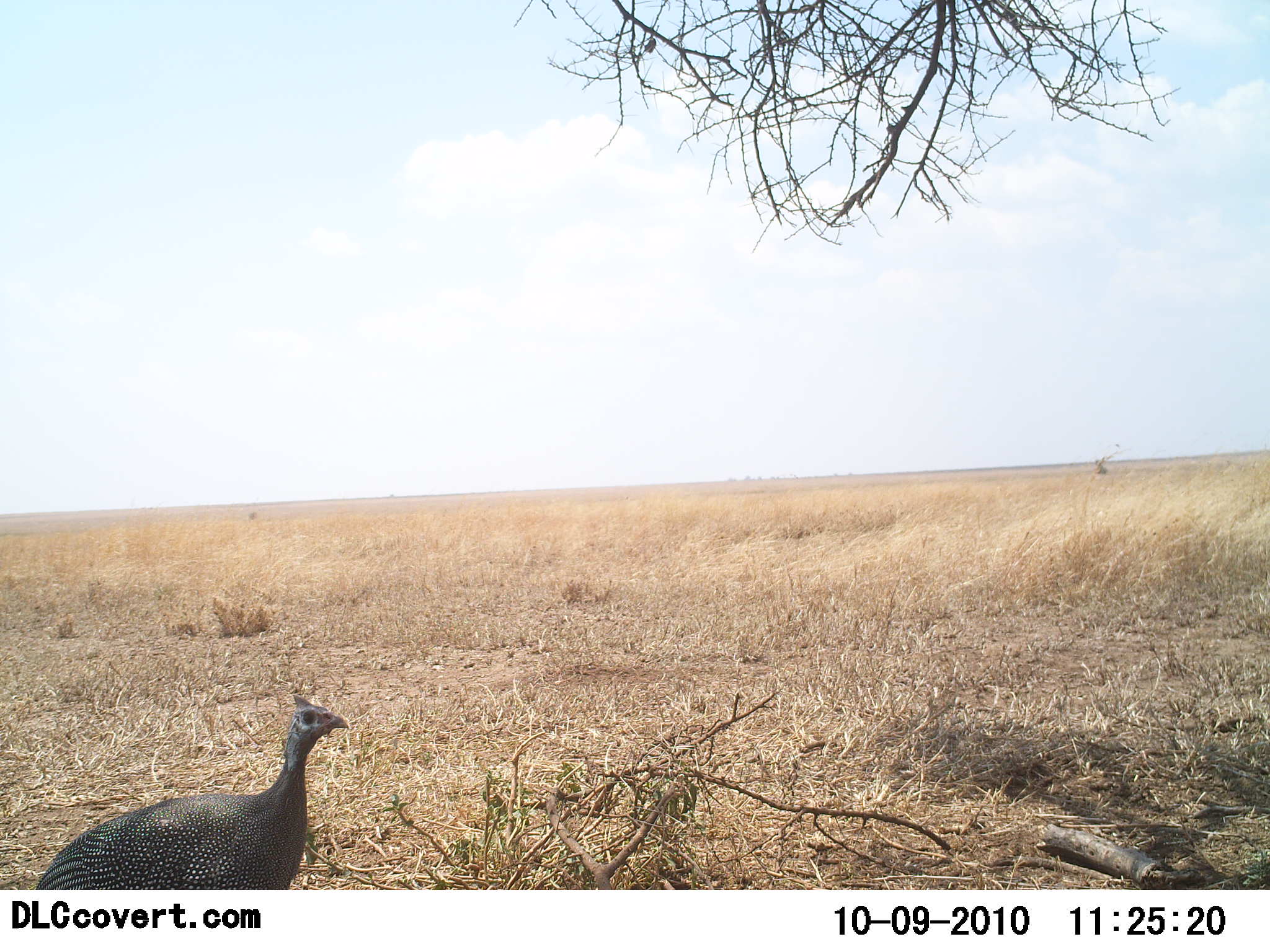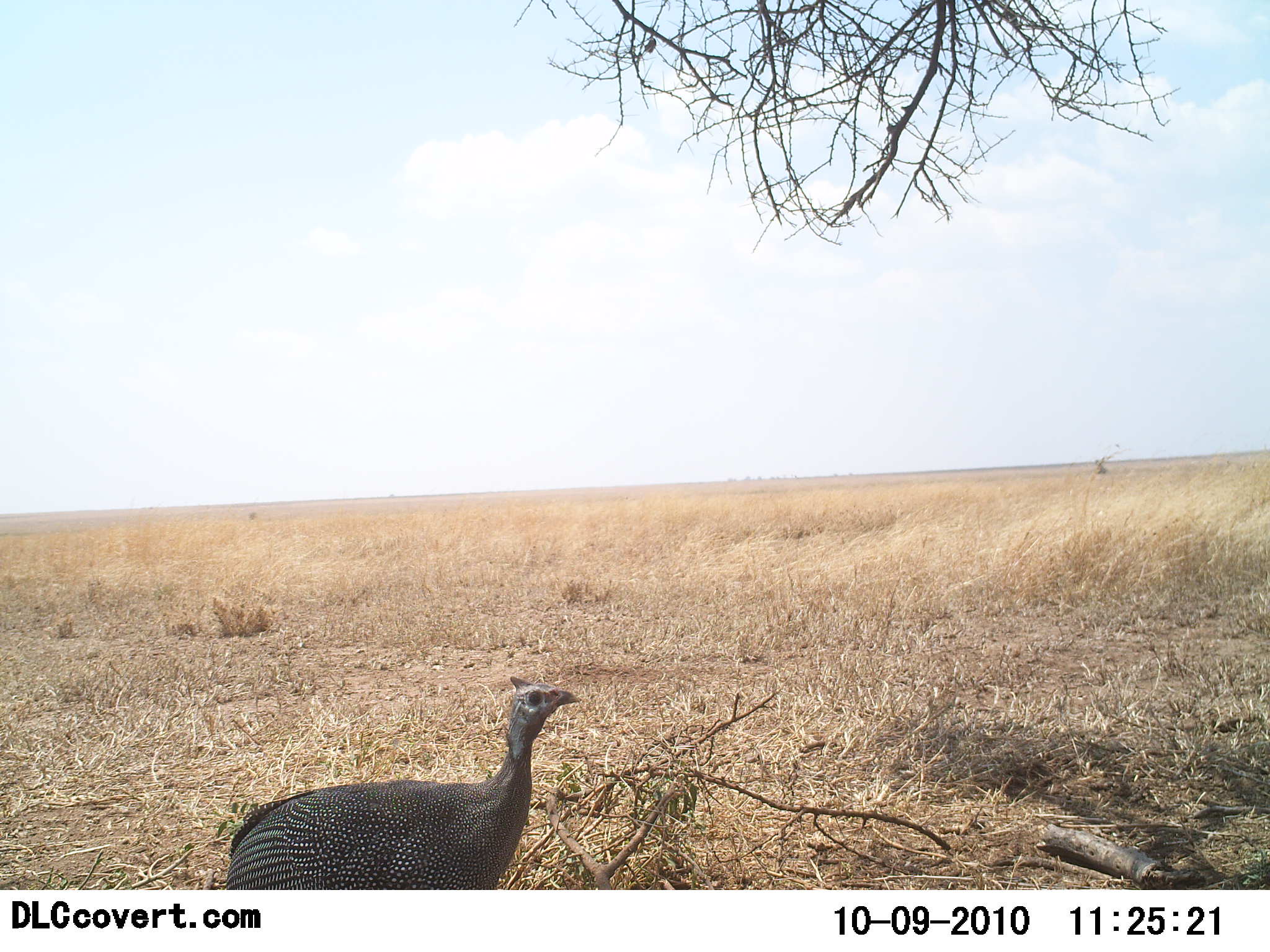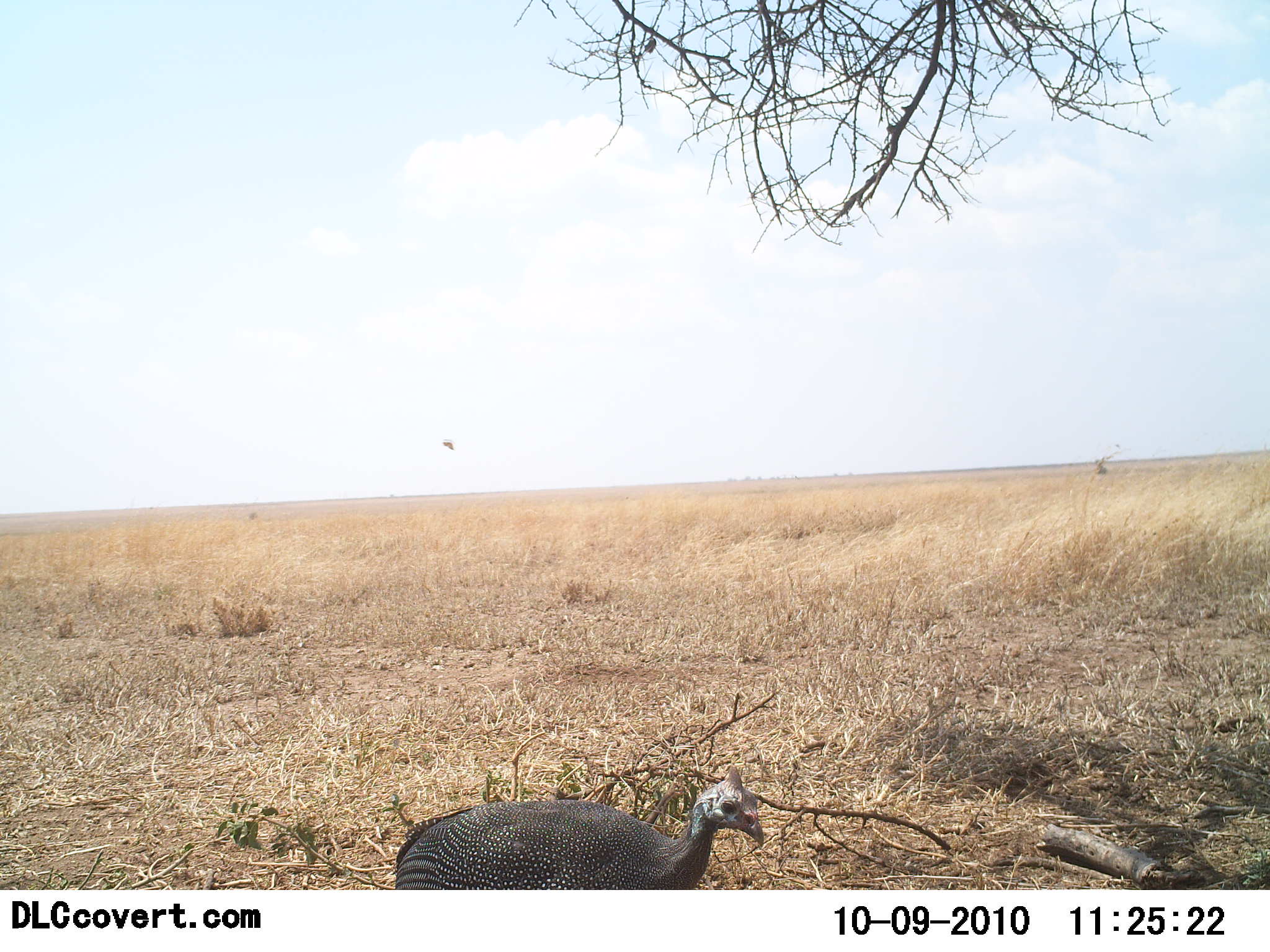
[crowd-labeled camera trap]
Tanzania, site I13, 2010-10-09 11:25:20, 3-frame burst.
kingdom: Animalia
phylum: Chordata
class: Aves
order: Galliformes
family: Numididae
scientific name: Numididae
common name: guinea fowl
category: guineafowl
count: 1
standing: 12%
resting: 0%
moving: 88%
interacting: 0%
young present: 0%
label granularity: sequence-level